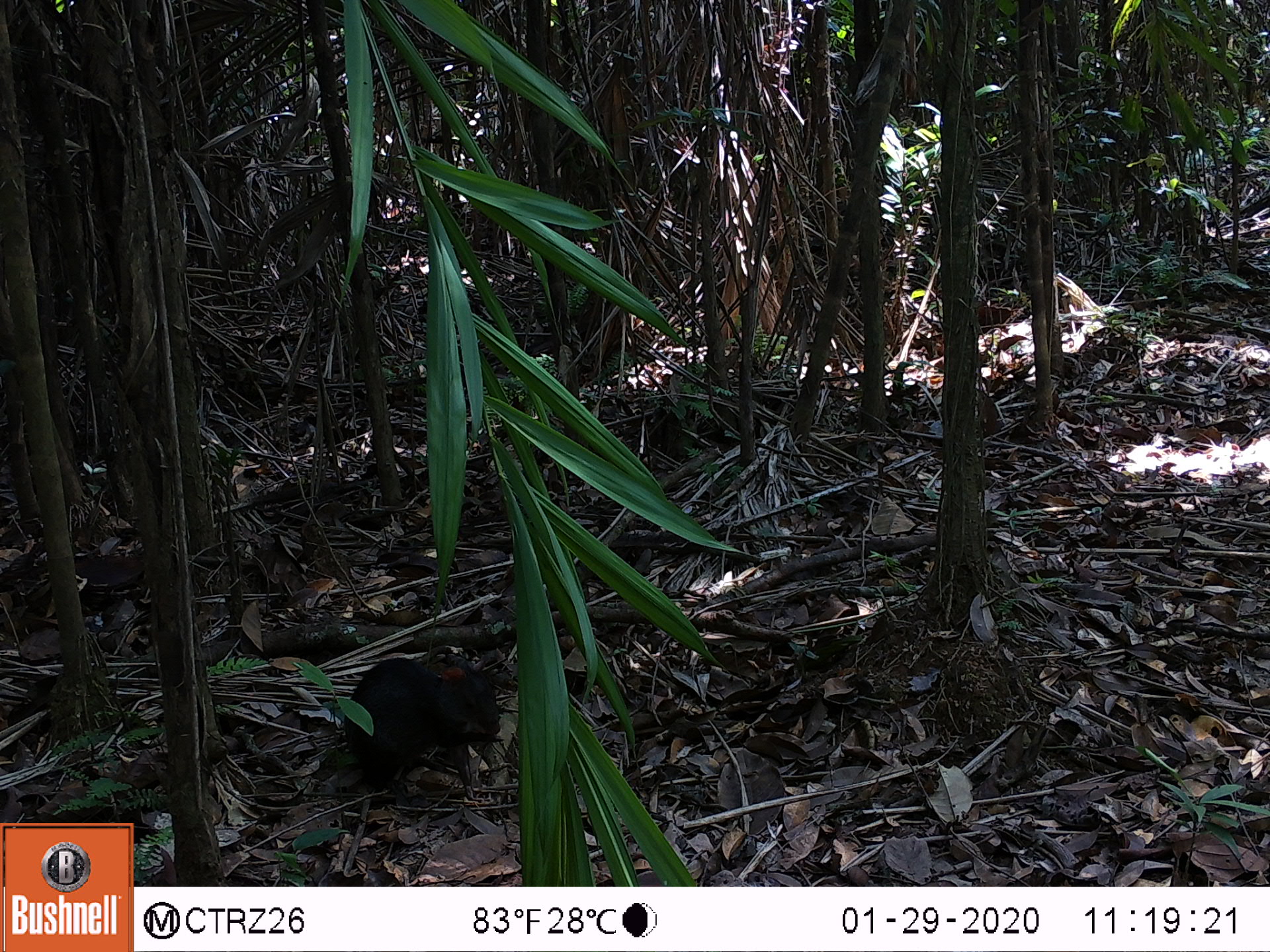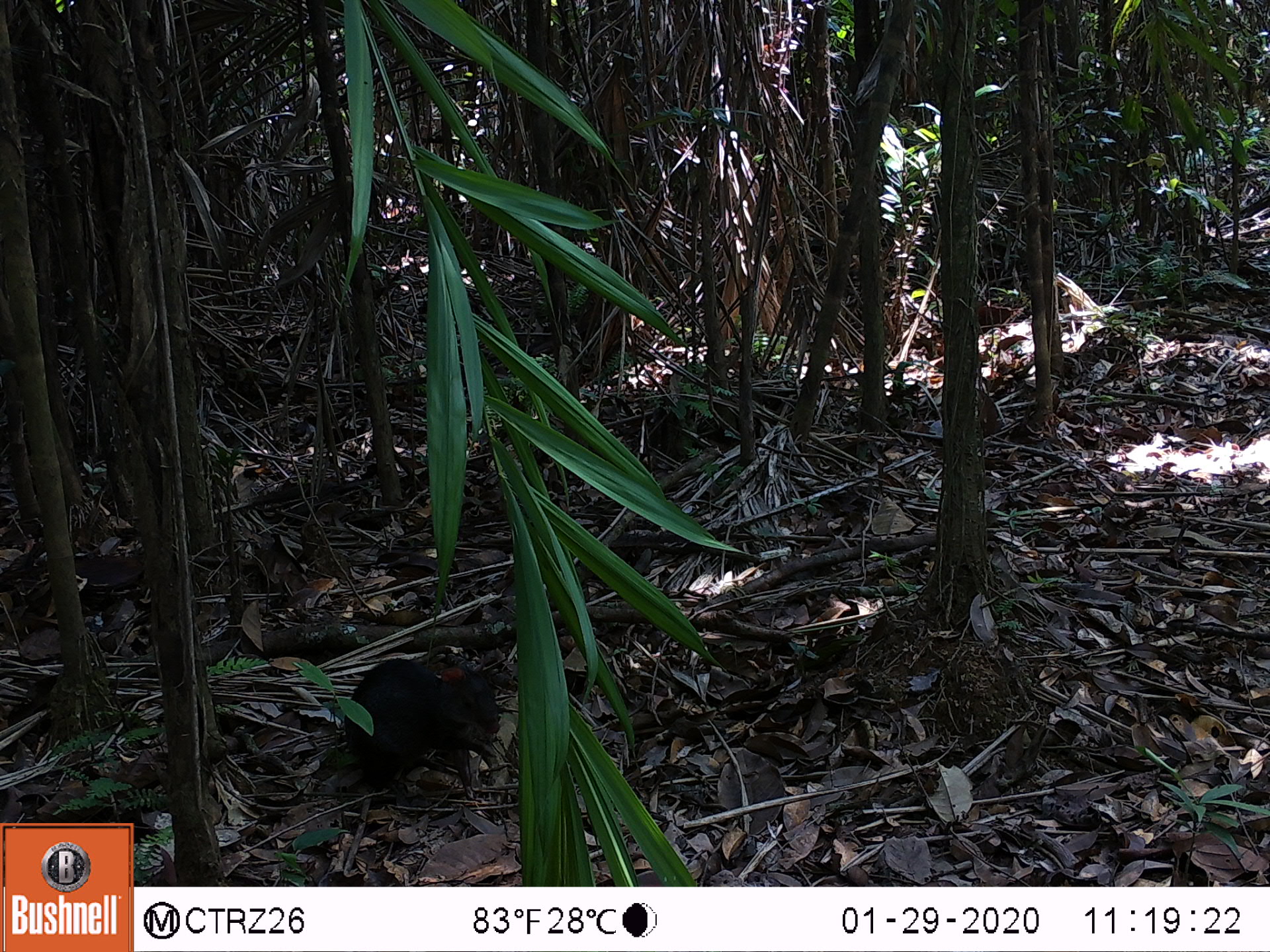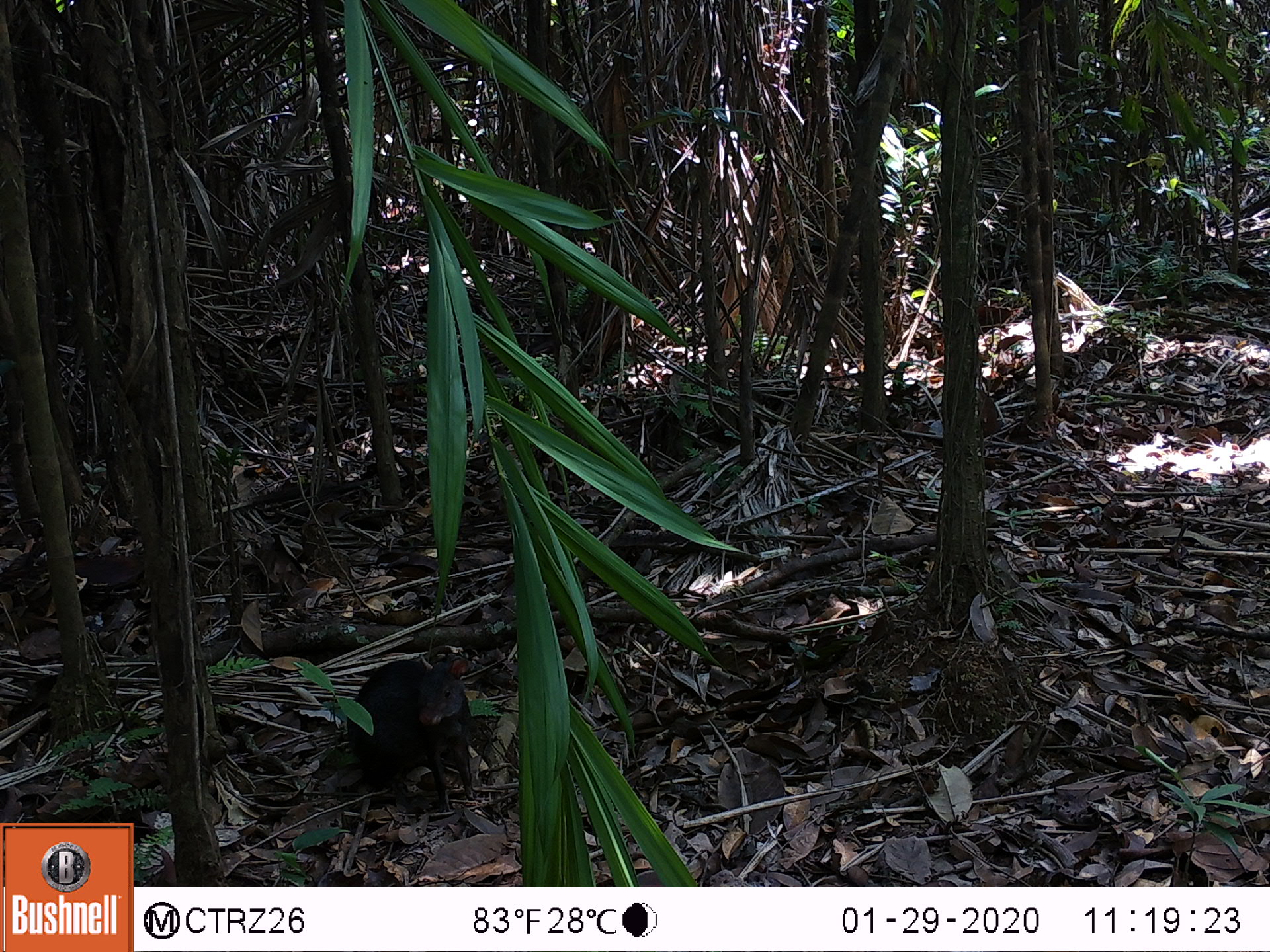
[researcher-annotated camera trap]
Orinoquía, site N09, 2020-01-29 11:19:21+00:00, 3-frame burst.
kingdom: Animalia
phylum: Chordata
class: Mammalia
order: Rodentia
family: Dasyproctidae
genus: Dasyprocta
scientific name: Dasyprocta fuliginosa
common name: black agouti